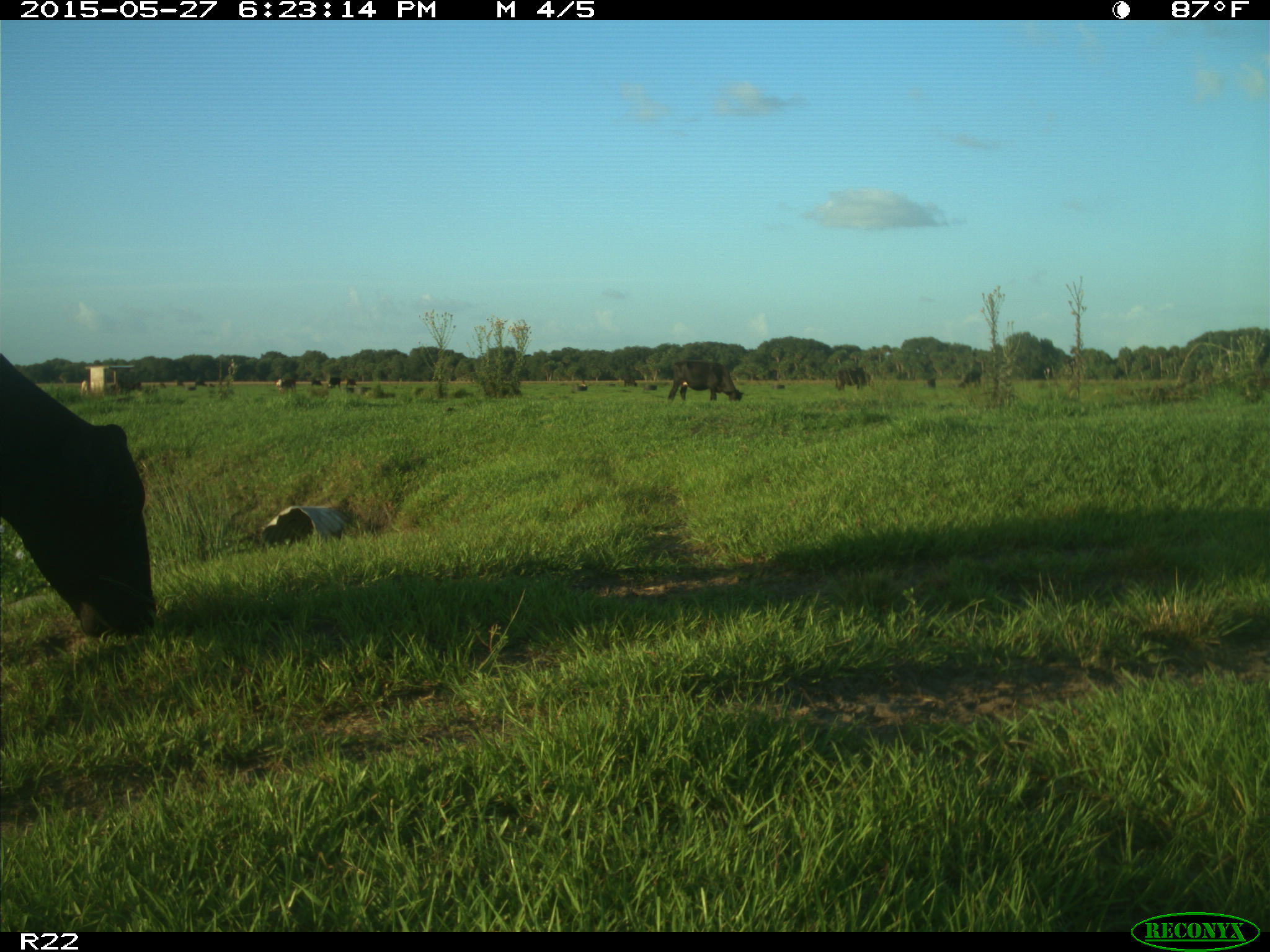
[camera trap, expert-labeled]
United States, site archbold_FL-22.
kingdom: Animalia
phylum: Chordata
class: Mammalia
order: Artiodactyla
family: Bovidae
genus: Bos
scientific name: Bos taurus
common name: domestic cow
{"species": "Bos taurus (domestic cow)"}